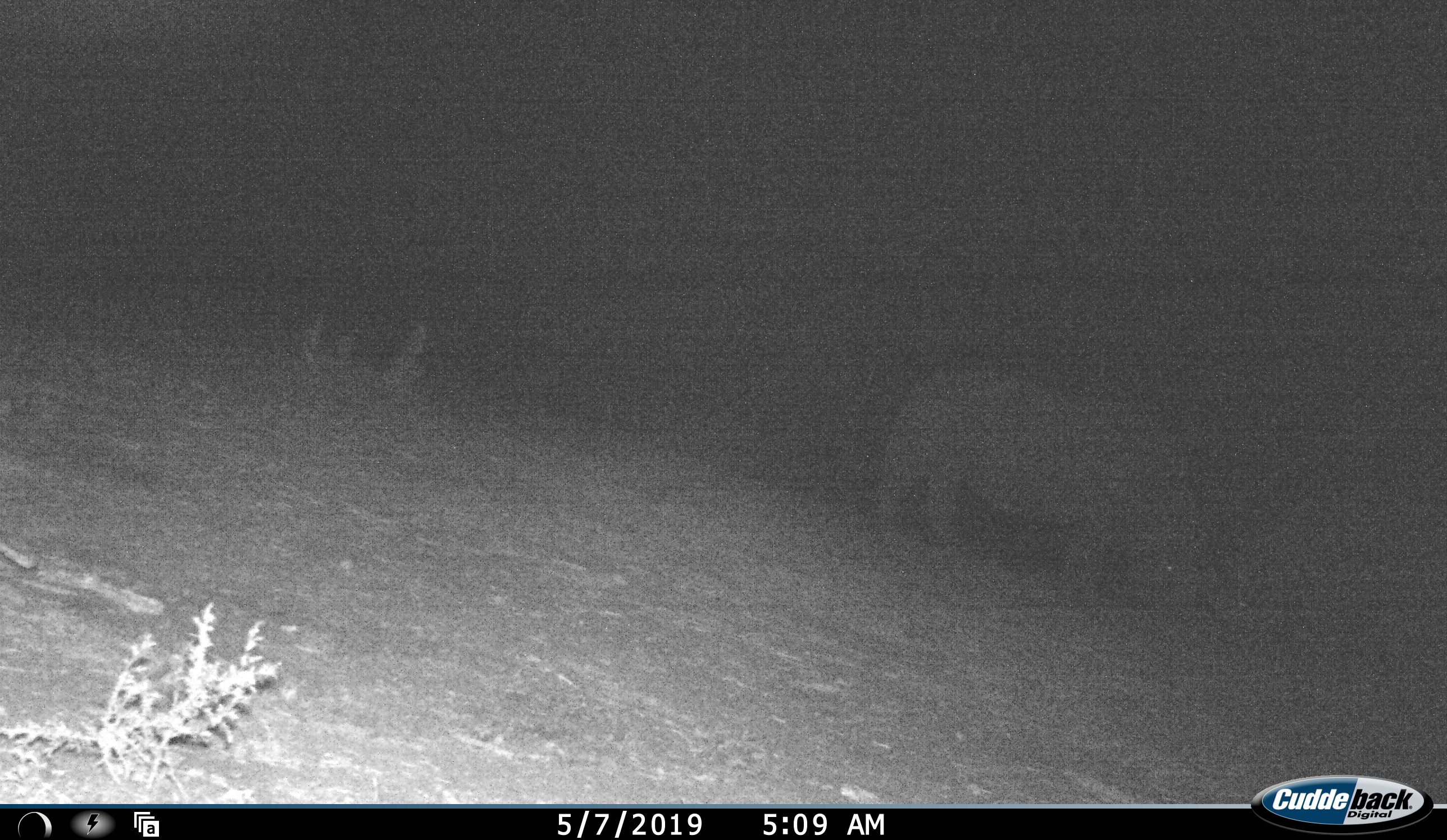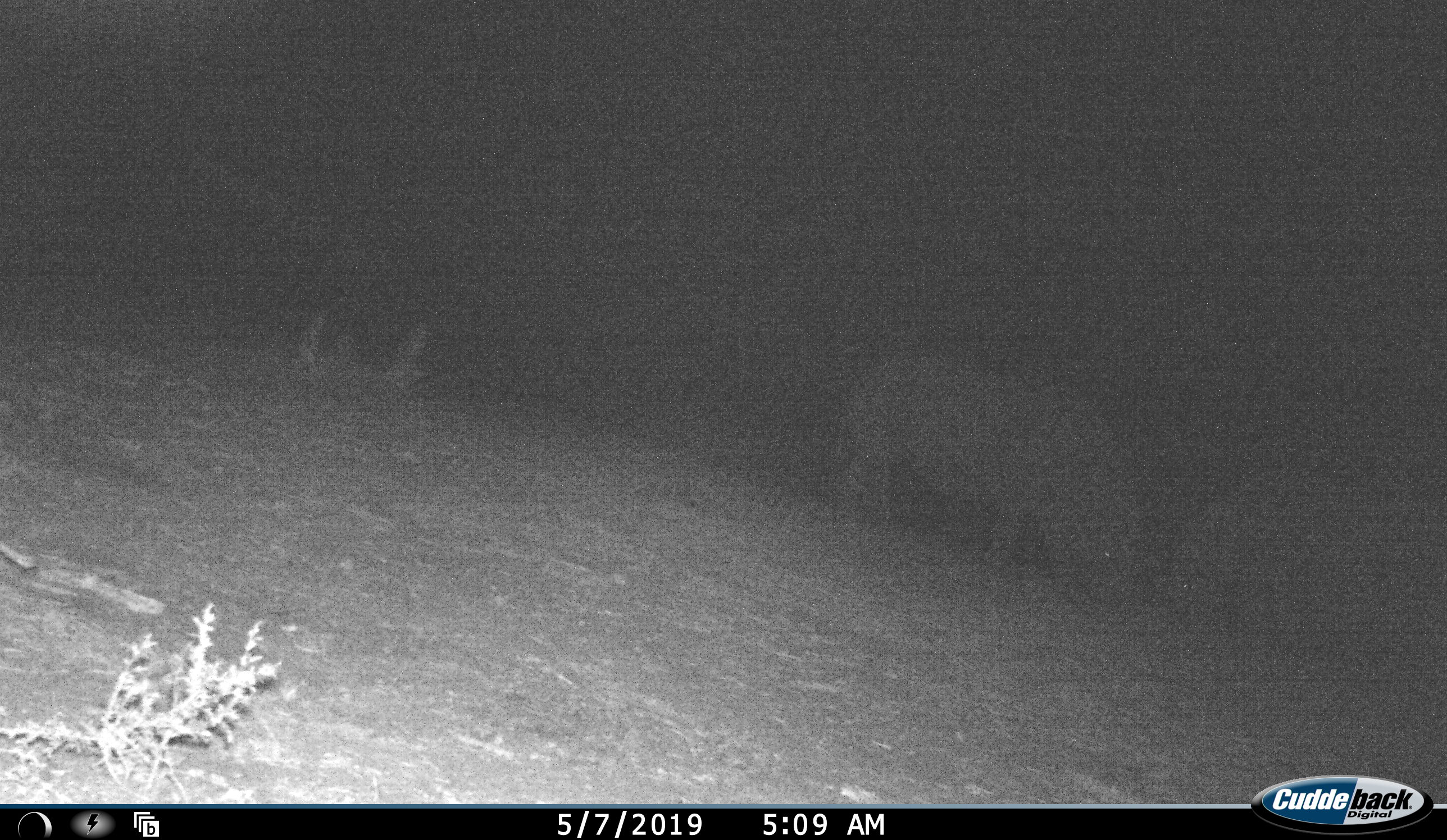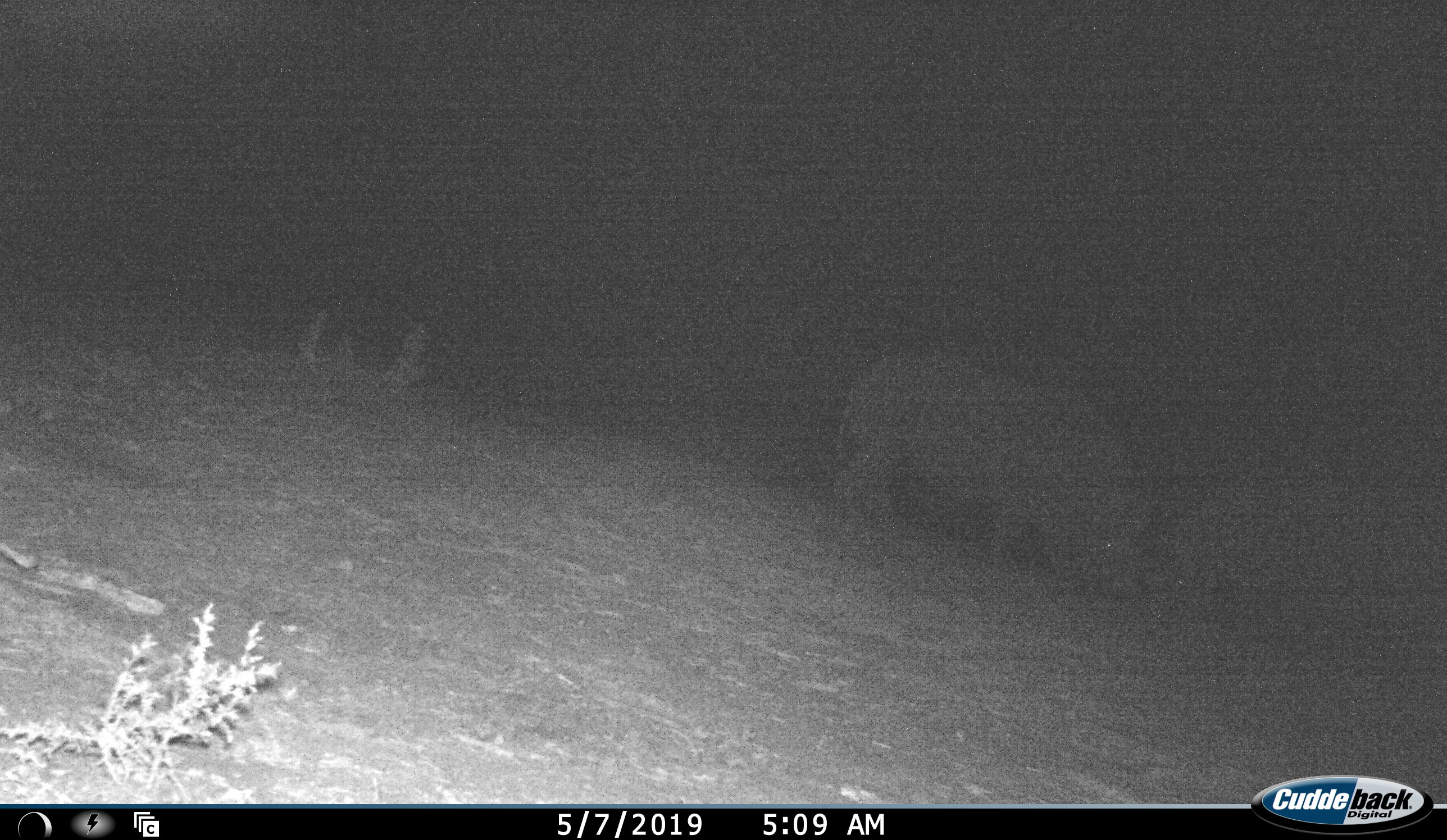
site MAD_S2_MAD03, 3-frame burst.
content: unidentified animal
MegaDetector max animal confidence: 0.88